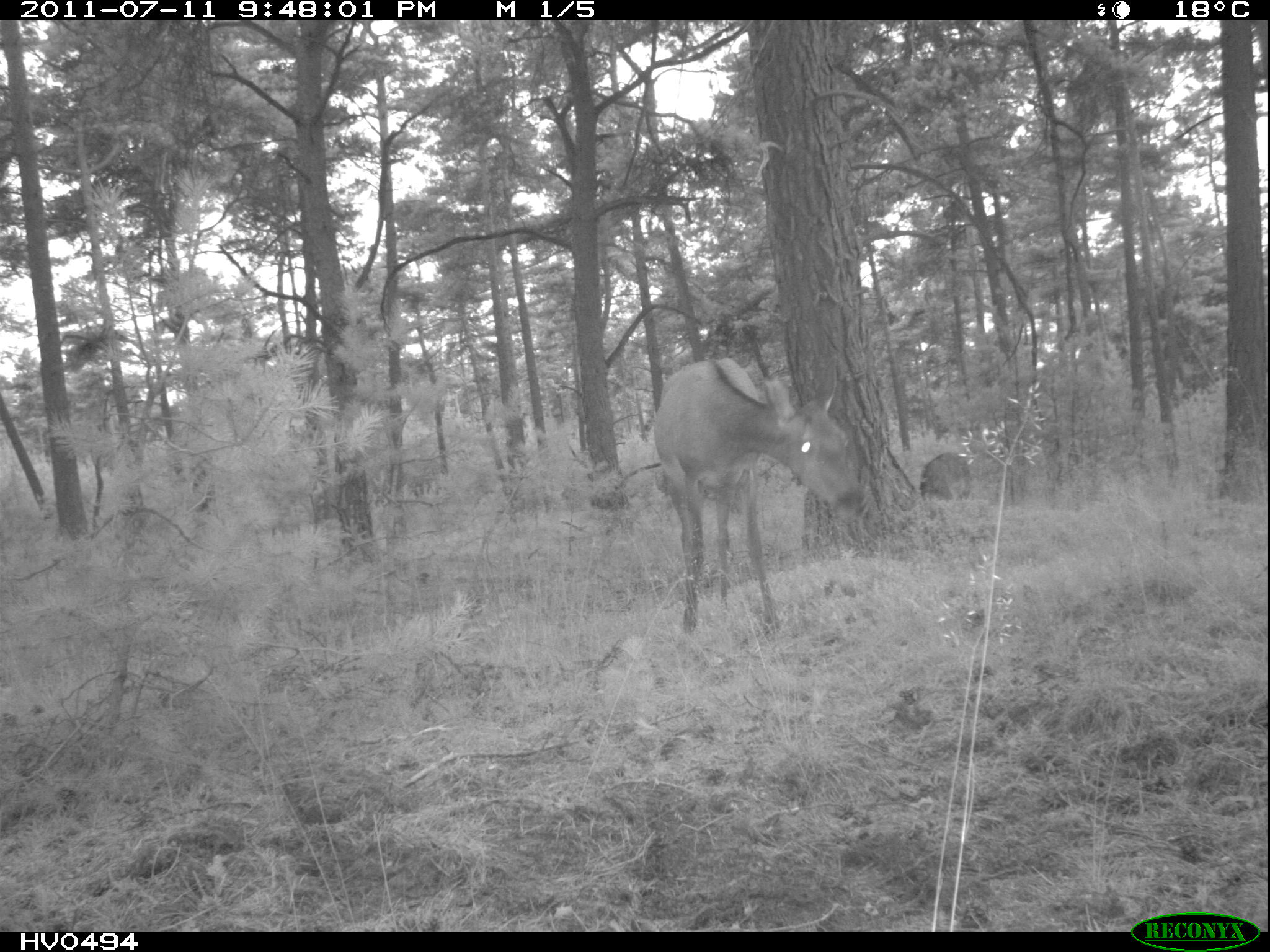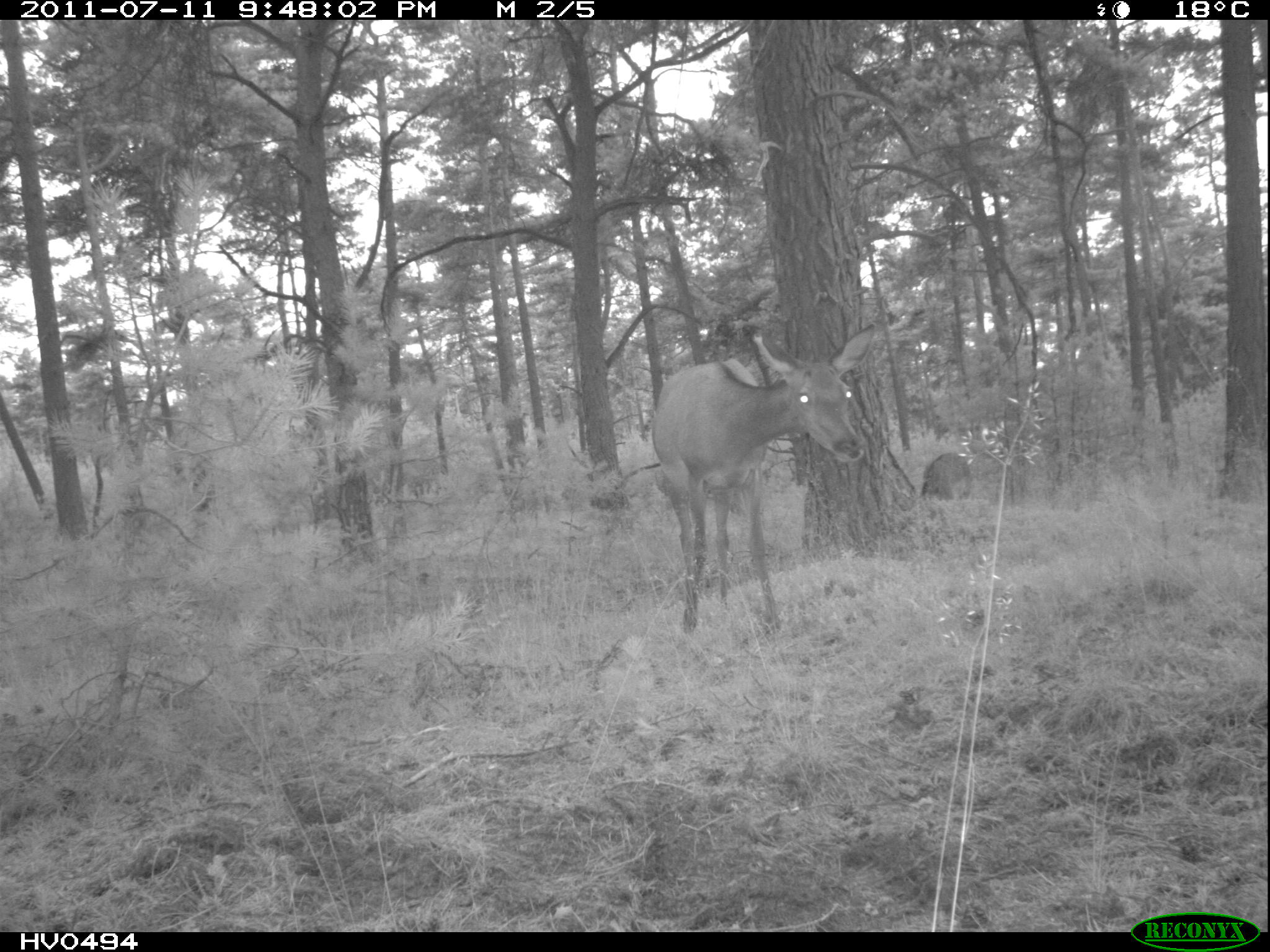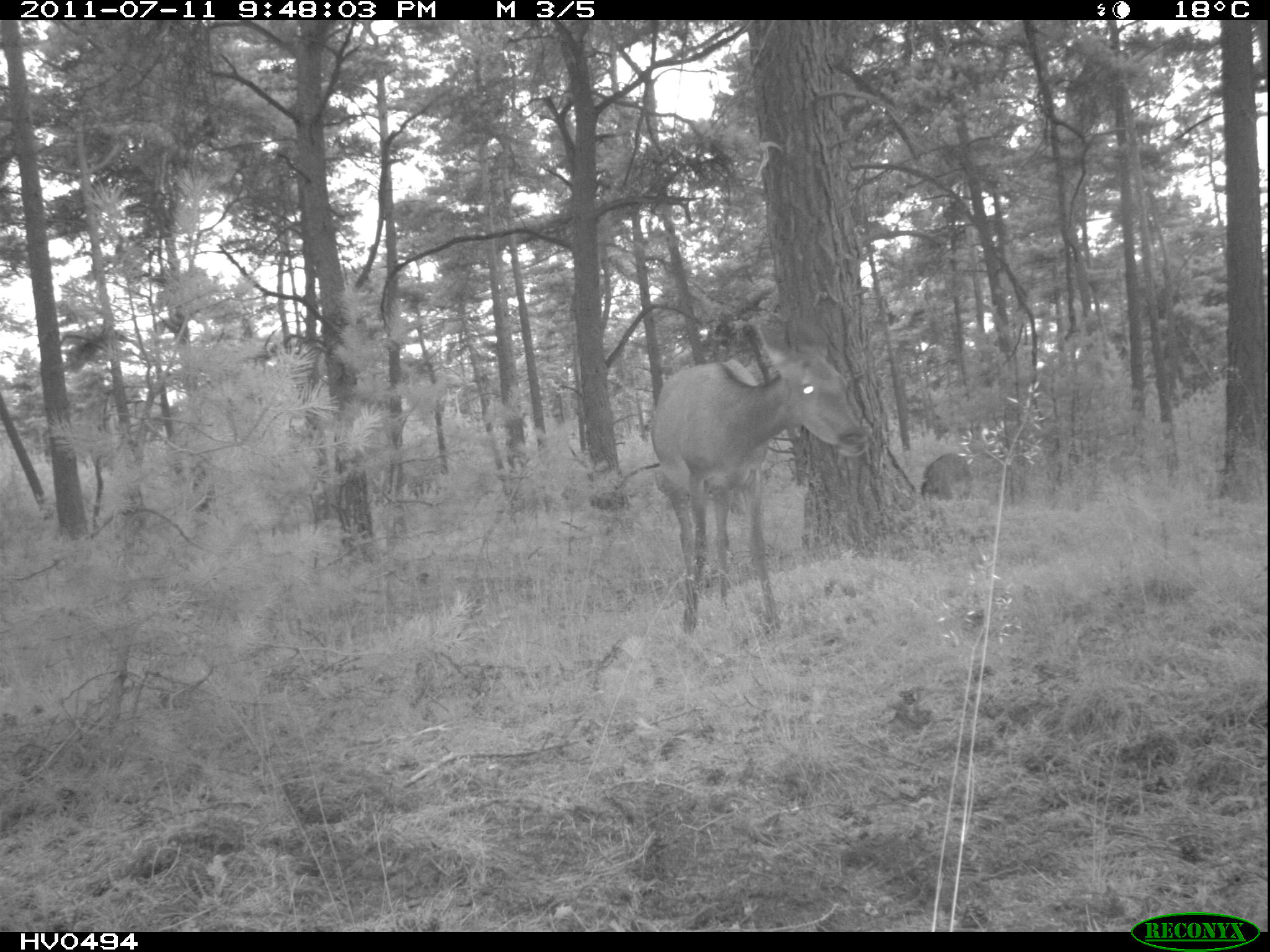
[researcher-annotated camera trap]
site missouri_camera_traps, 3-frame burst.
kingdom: Animalia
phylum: Chordata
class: Mammalia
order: Artiodactyla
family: Cervidae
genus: Cervus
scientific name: Cervus elaphus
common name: red deer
Red deer (Cervus elaphus). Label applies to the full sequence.